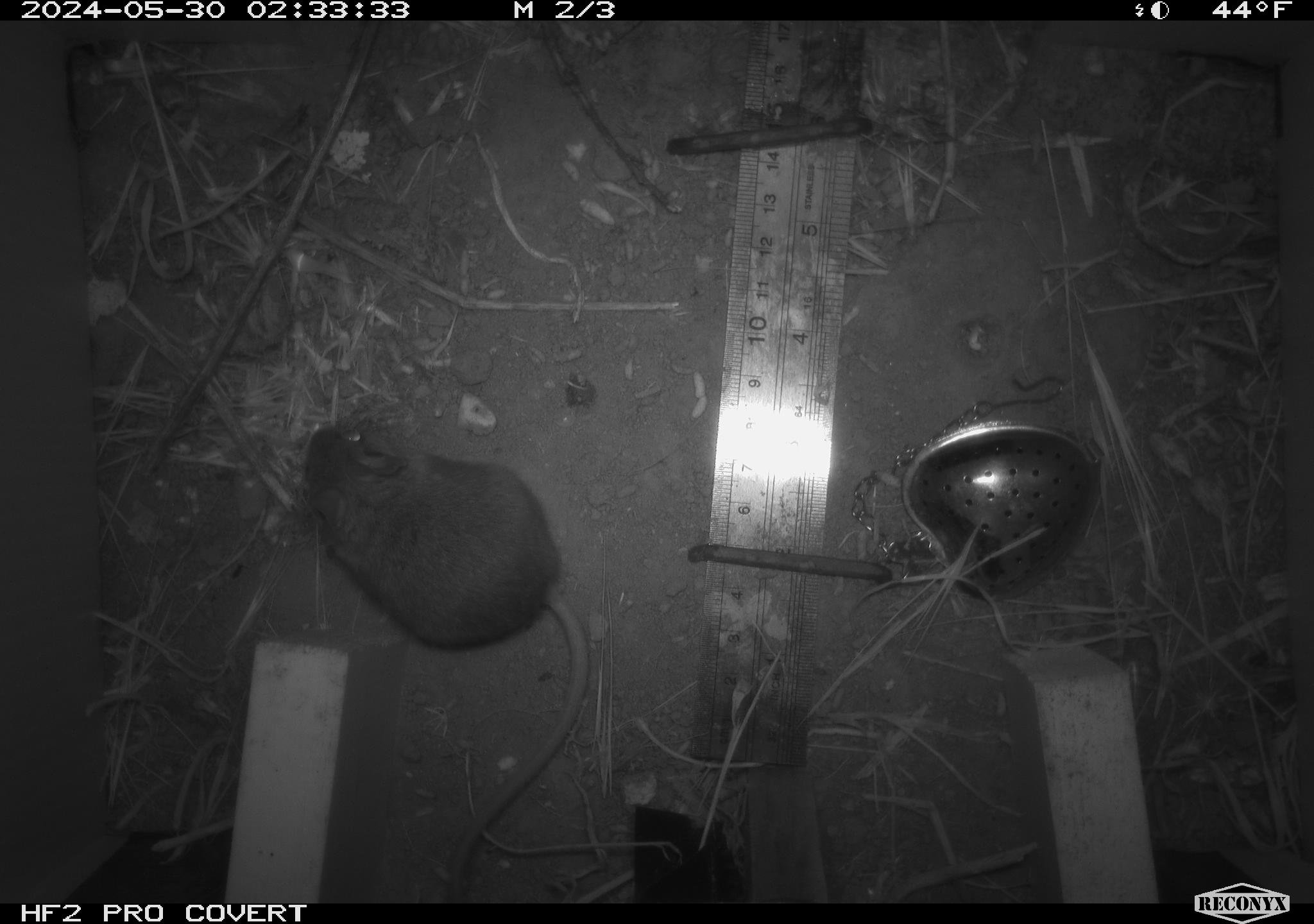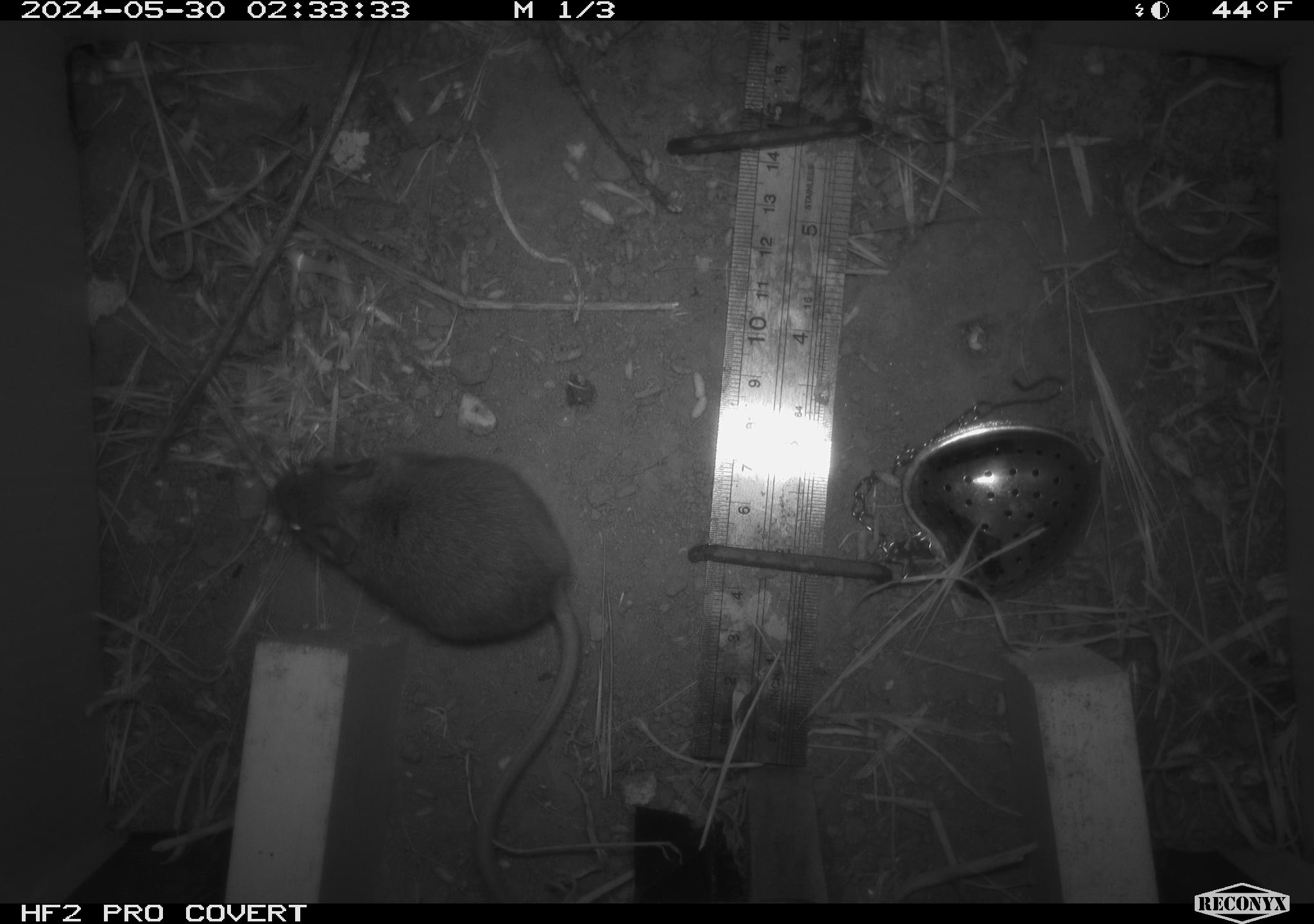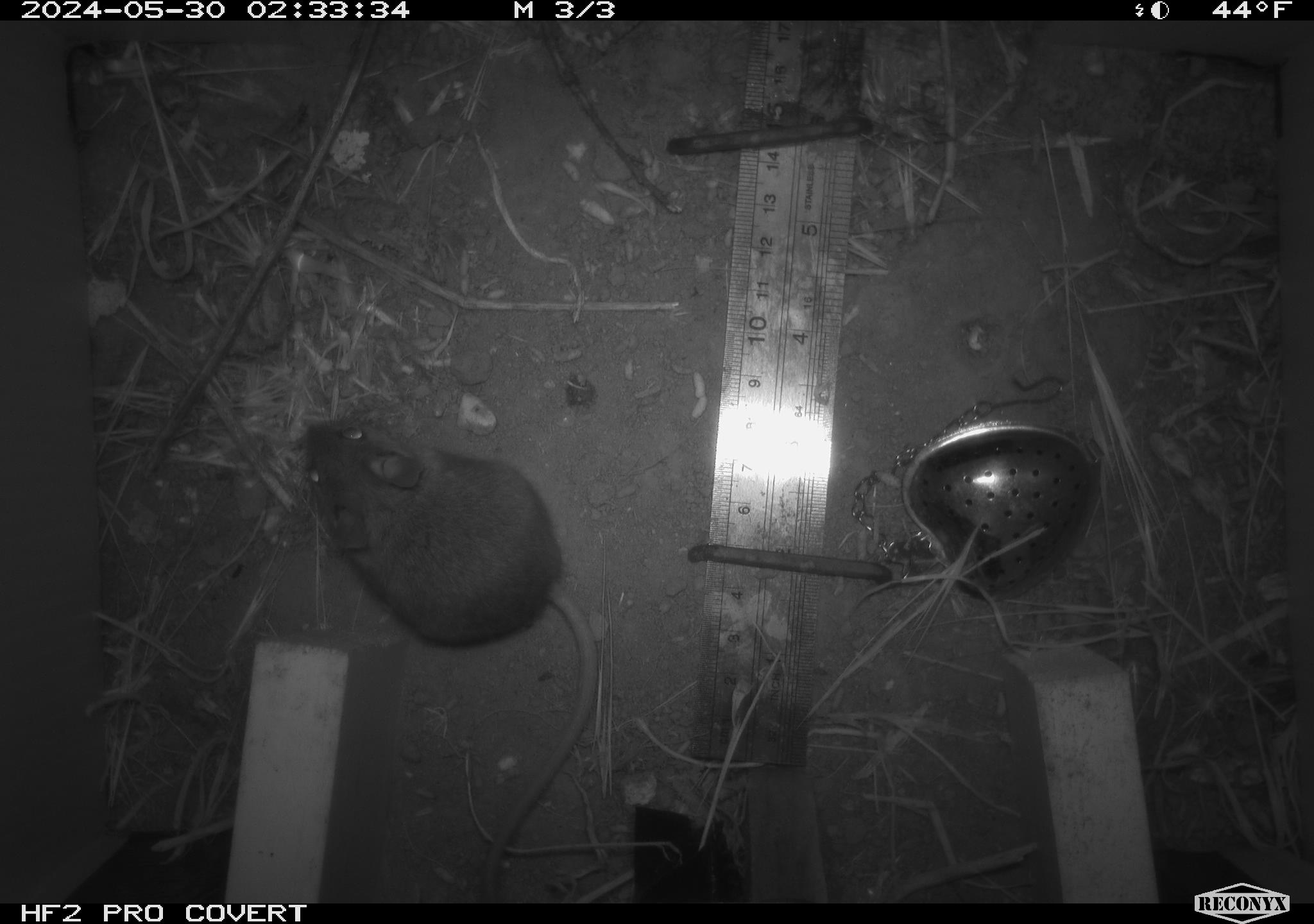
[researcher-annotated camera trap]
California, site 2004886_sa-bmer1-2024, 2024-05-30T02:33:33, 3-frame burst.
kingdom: Animalia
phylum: Chordata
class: Mammalia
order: Rodentia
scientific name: Rodentia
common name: mouse species